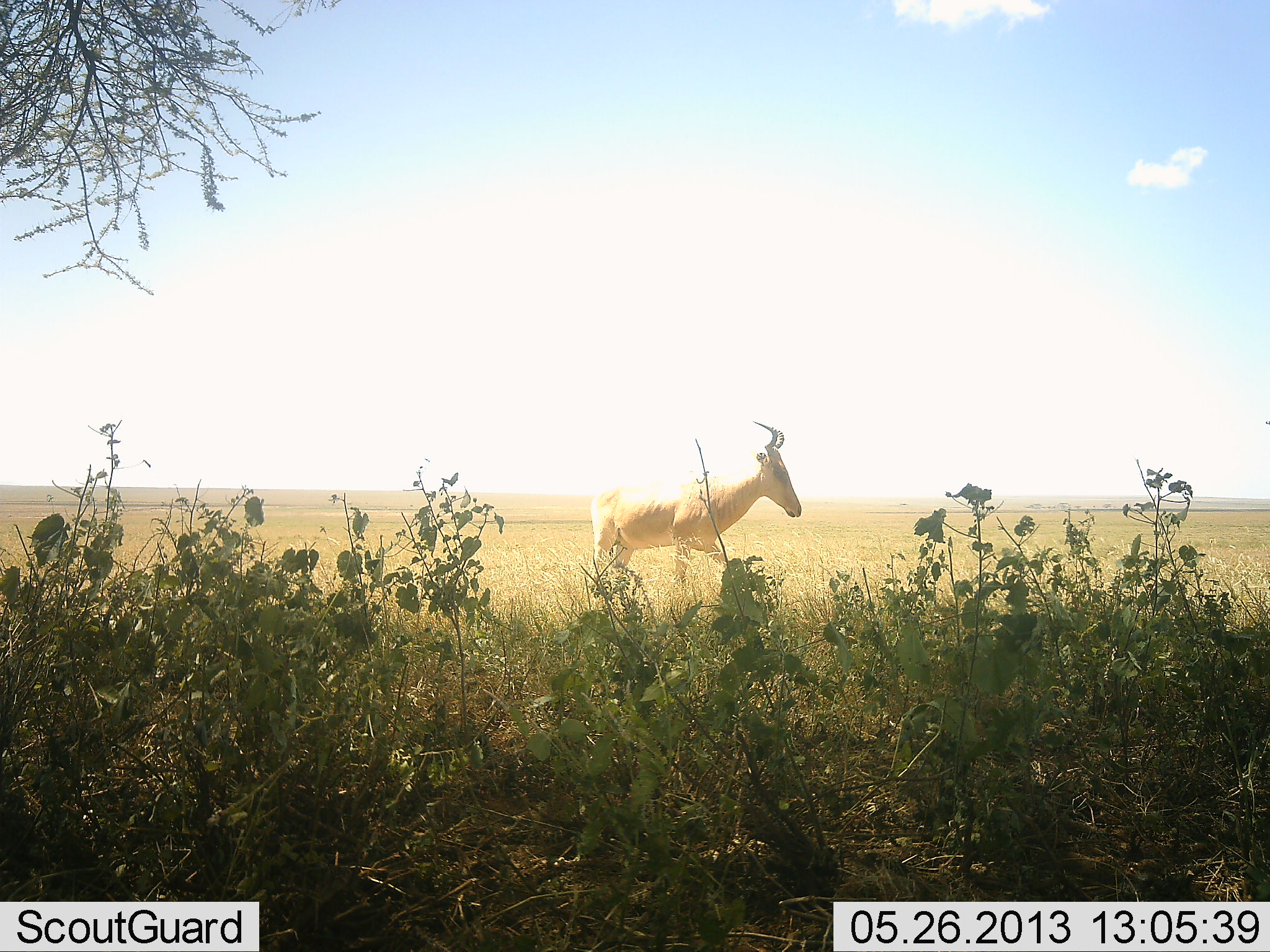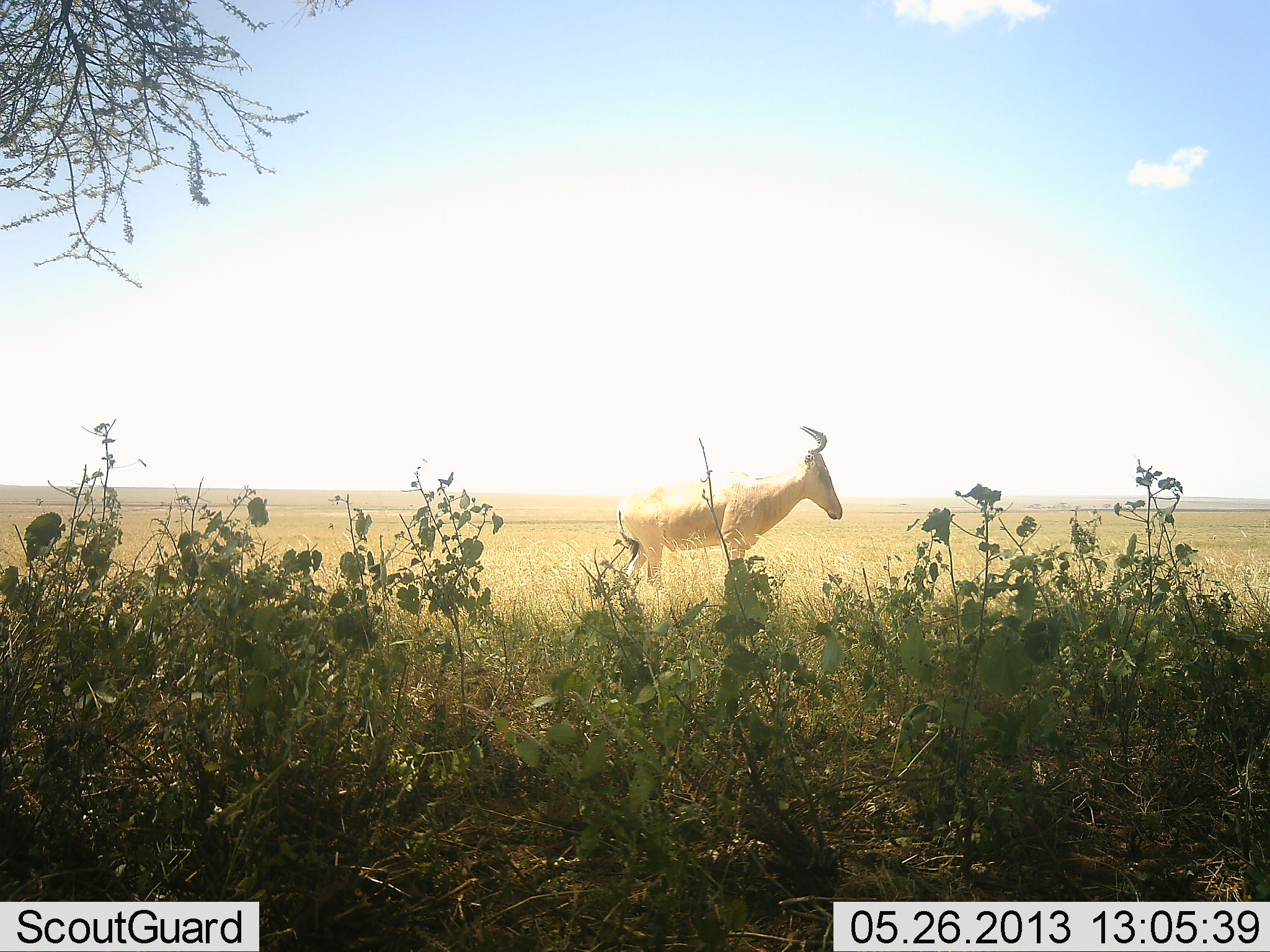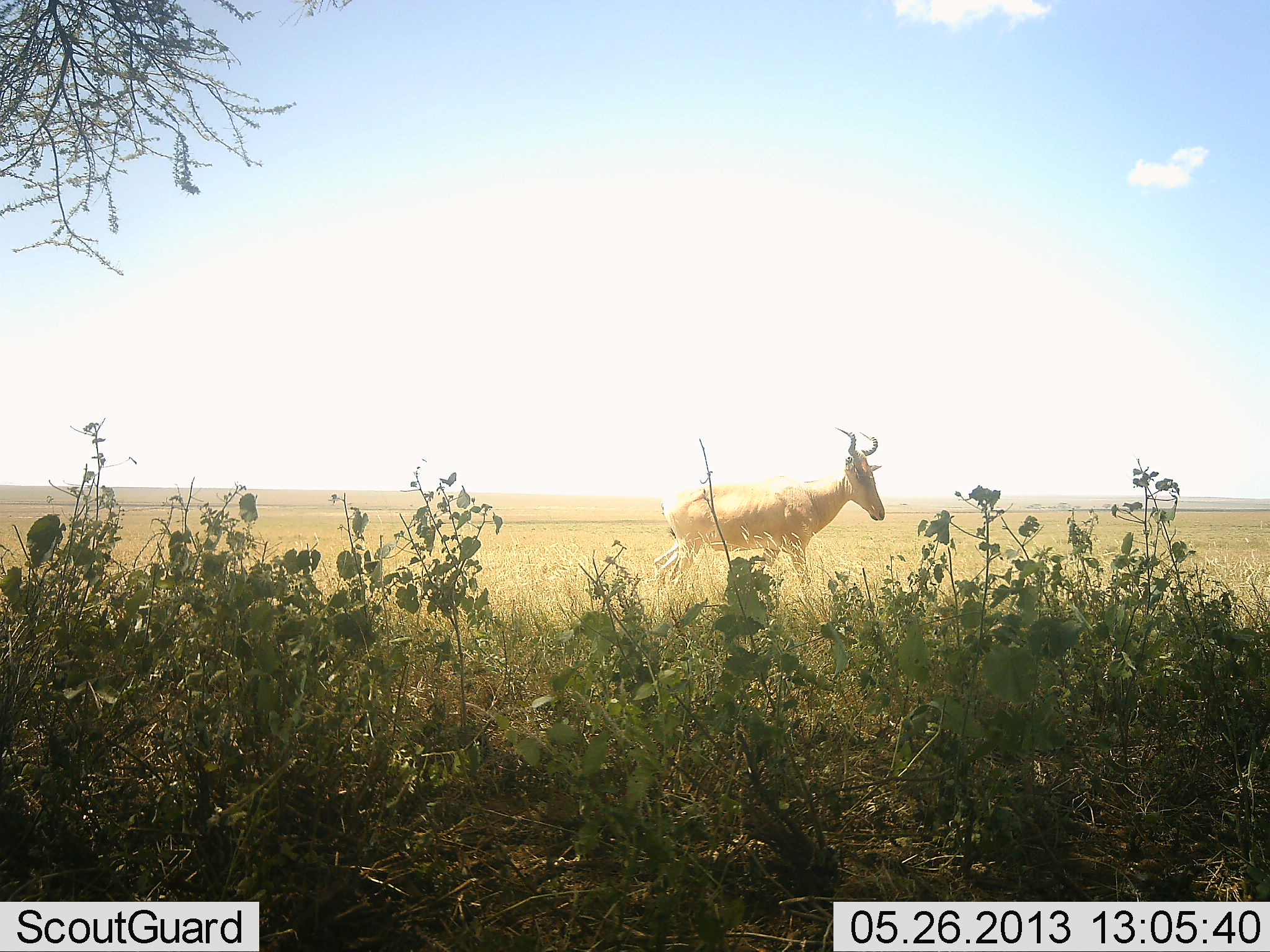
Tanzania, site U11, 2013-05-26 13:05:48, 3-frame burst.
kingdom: Animalia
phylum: Chordata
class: Mammalia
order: Artiodactyla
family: Bovidae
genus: Alcelaphus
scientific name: Alcelaphus buselaphus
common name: hartebeest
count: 1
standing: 22%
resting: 0%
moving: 78%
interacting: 0%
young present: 0%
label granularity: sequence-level